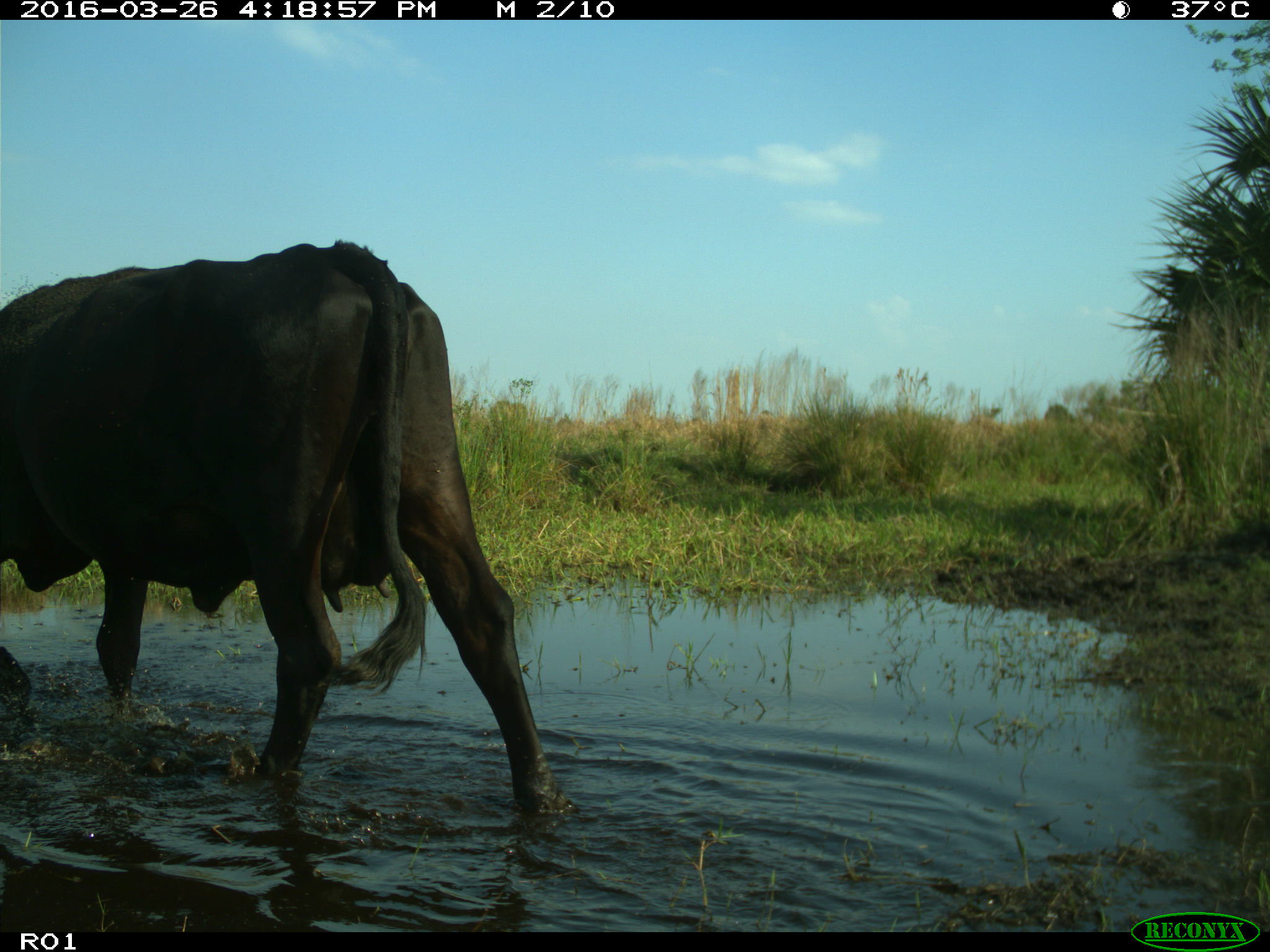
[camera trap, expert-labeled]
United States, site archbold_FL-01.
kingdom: Animalia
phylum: Chordata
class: Mammalia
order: Artiodactyla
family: Bovidae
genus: Bos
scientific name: Bos taurus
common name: domestic cow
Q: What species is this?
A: Bos taurus (domestic cow).